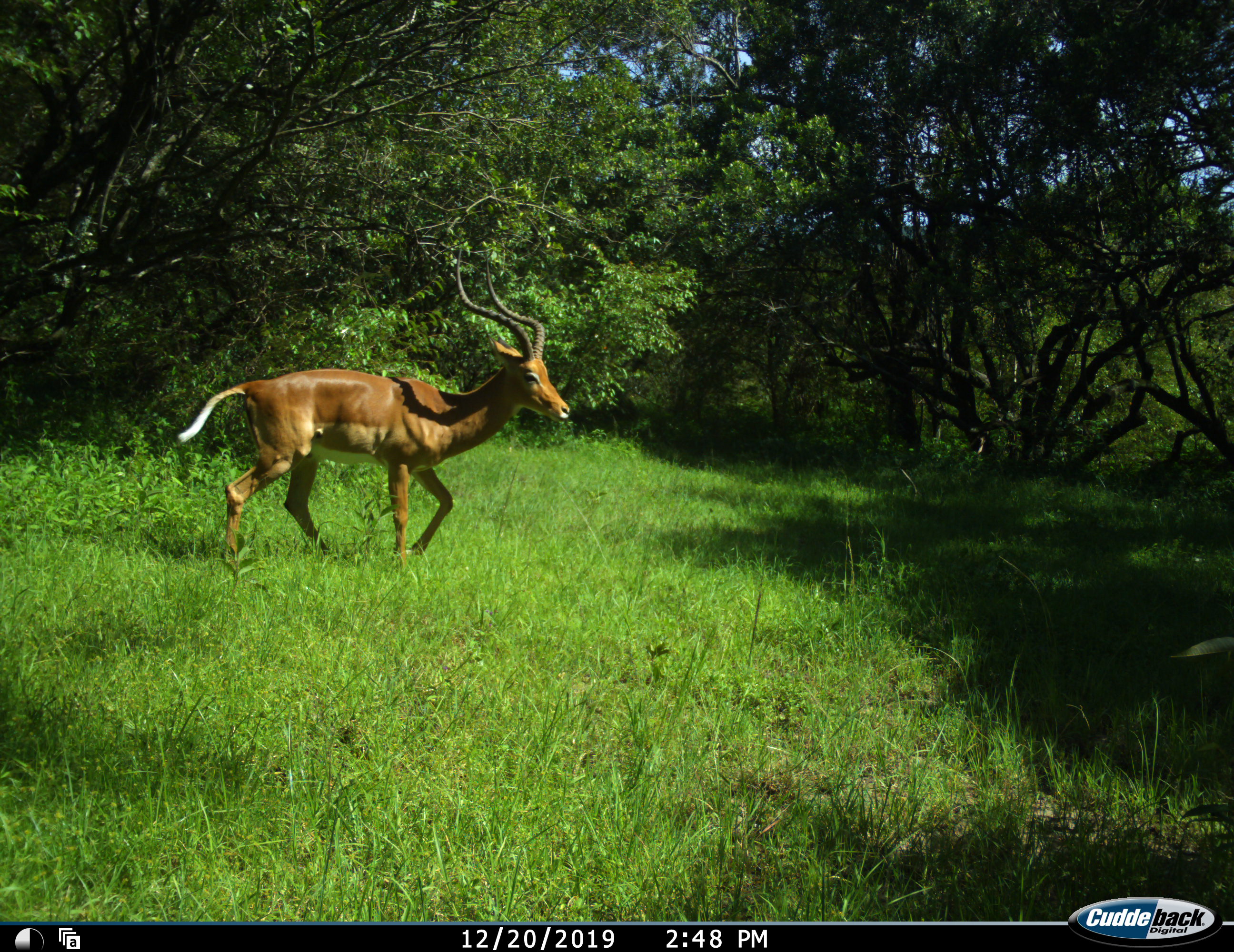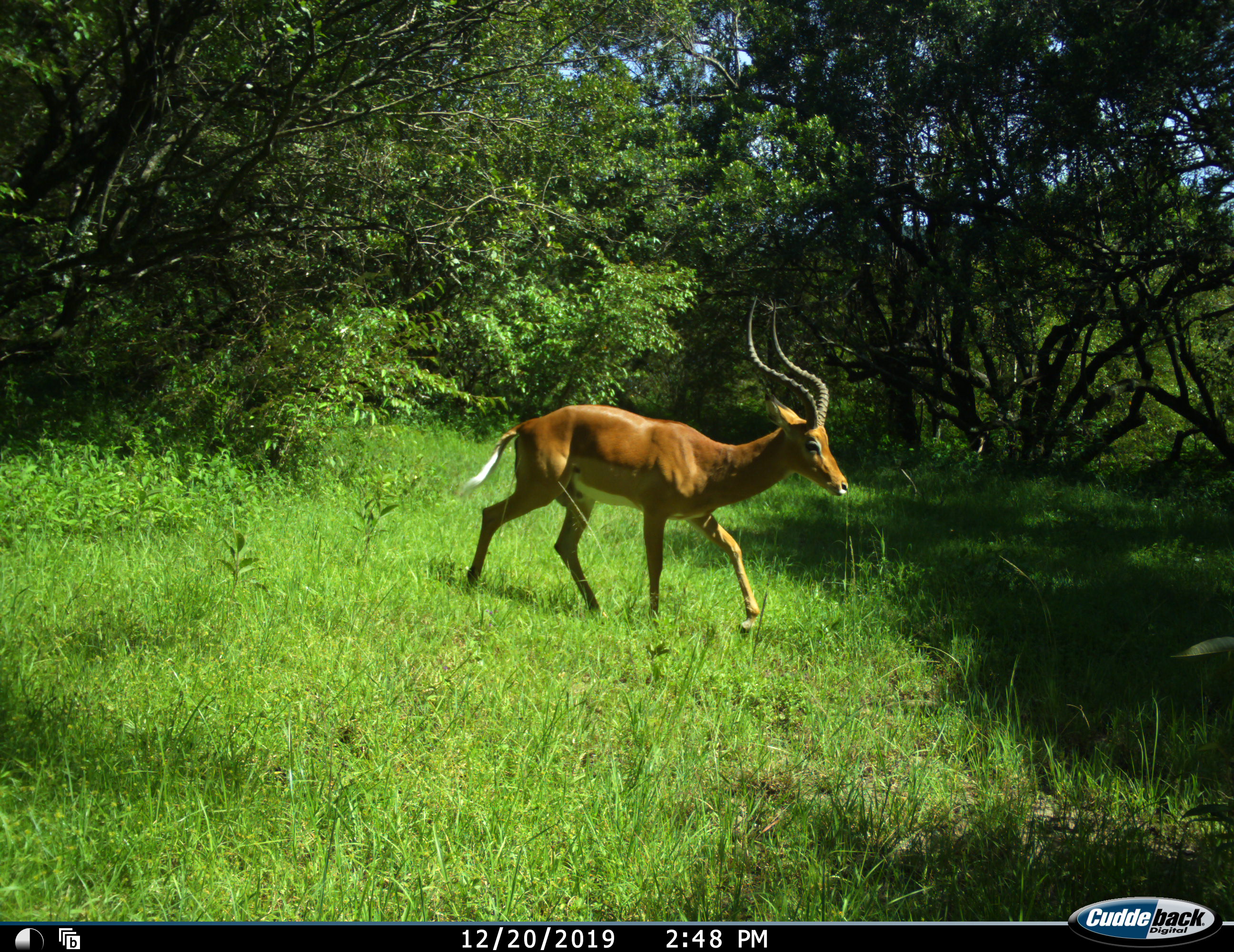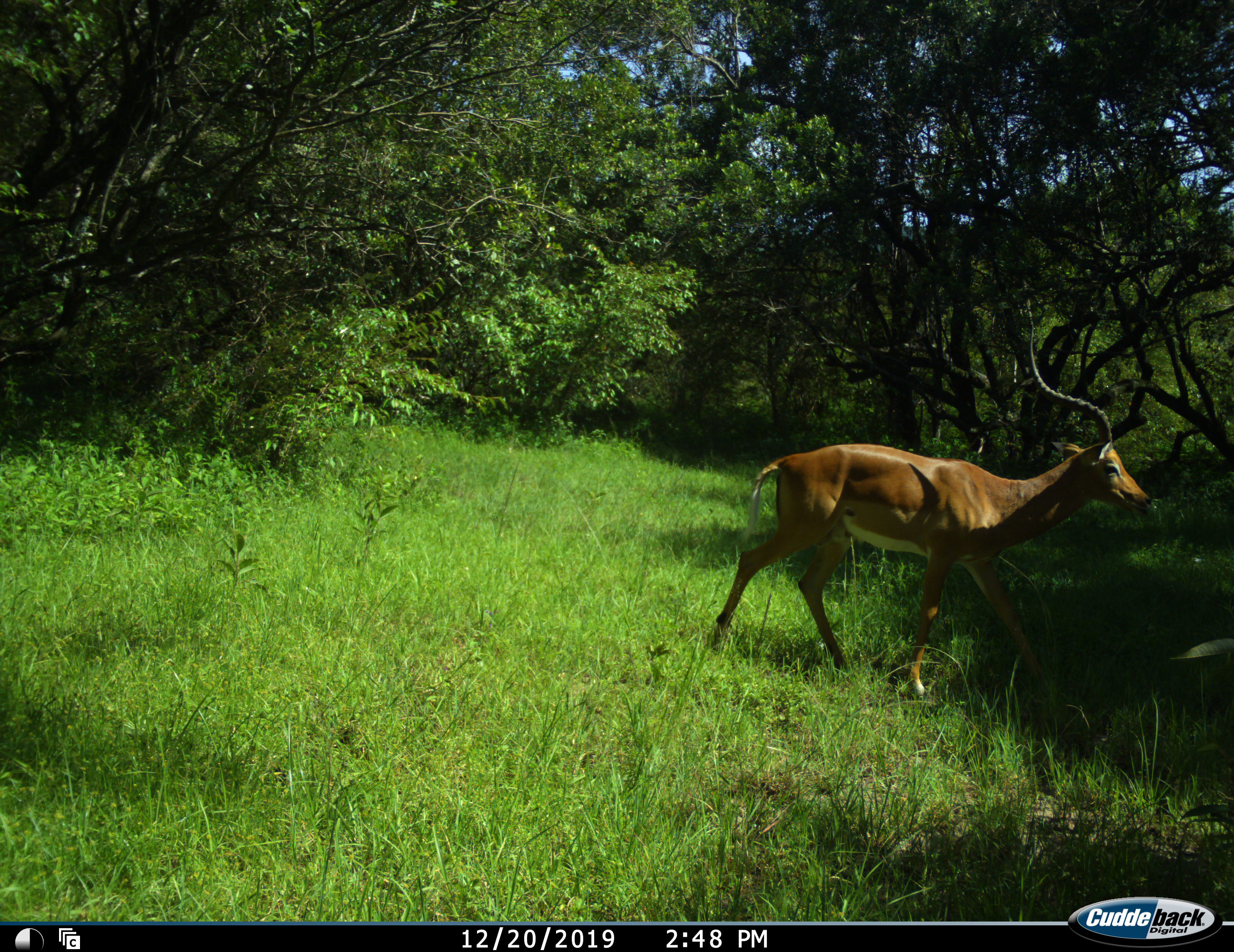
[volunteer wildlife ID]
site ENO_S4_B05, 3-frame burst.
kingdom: Animalia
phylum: Chordata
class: Mammalia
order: Artiodactyla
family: Bovidae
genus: Aepyceros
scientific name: Aepyceros melampus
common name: impala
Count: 1.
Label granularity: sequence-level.